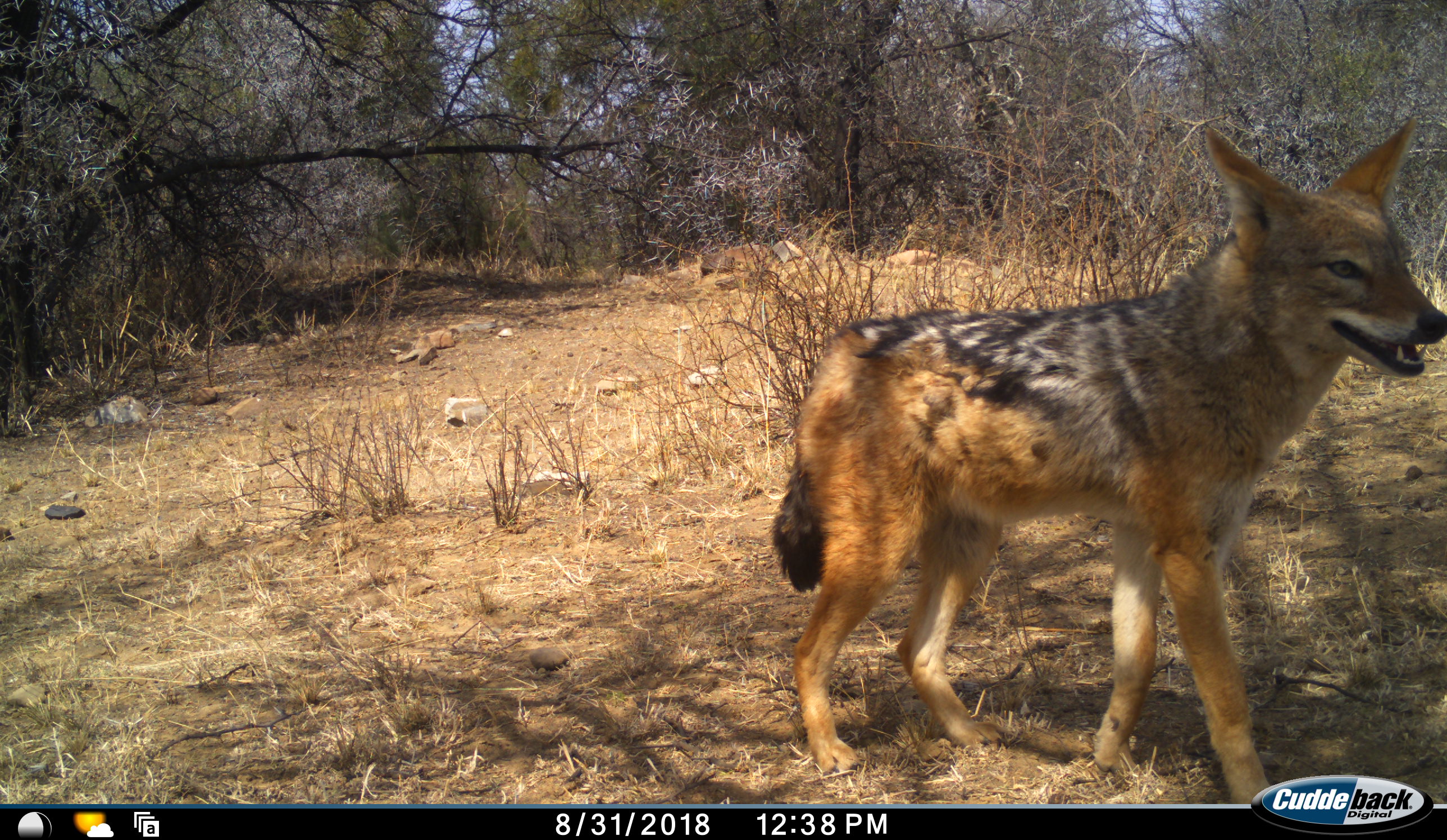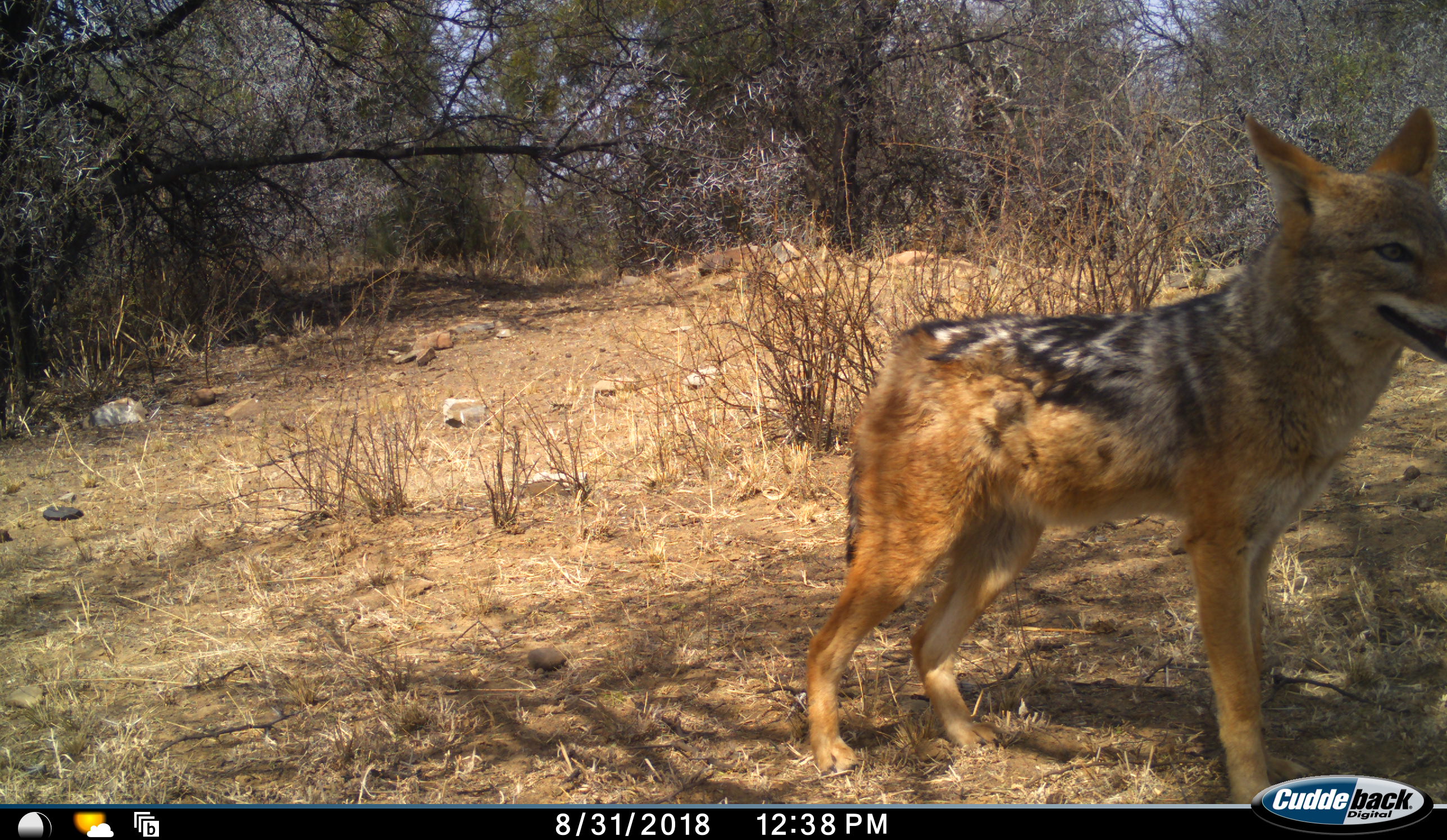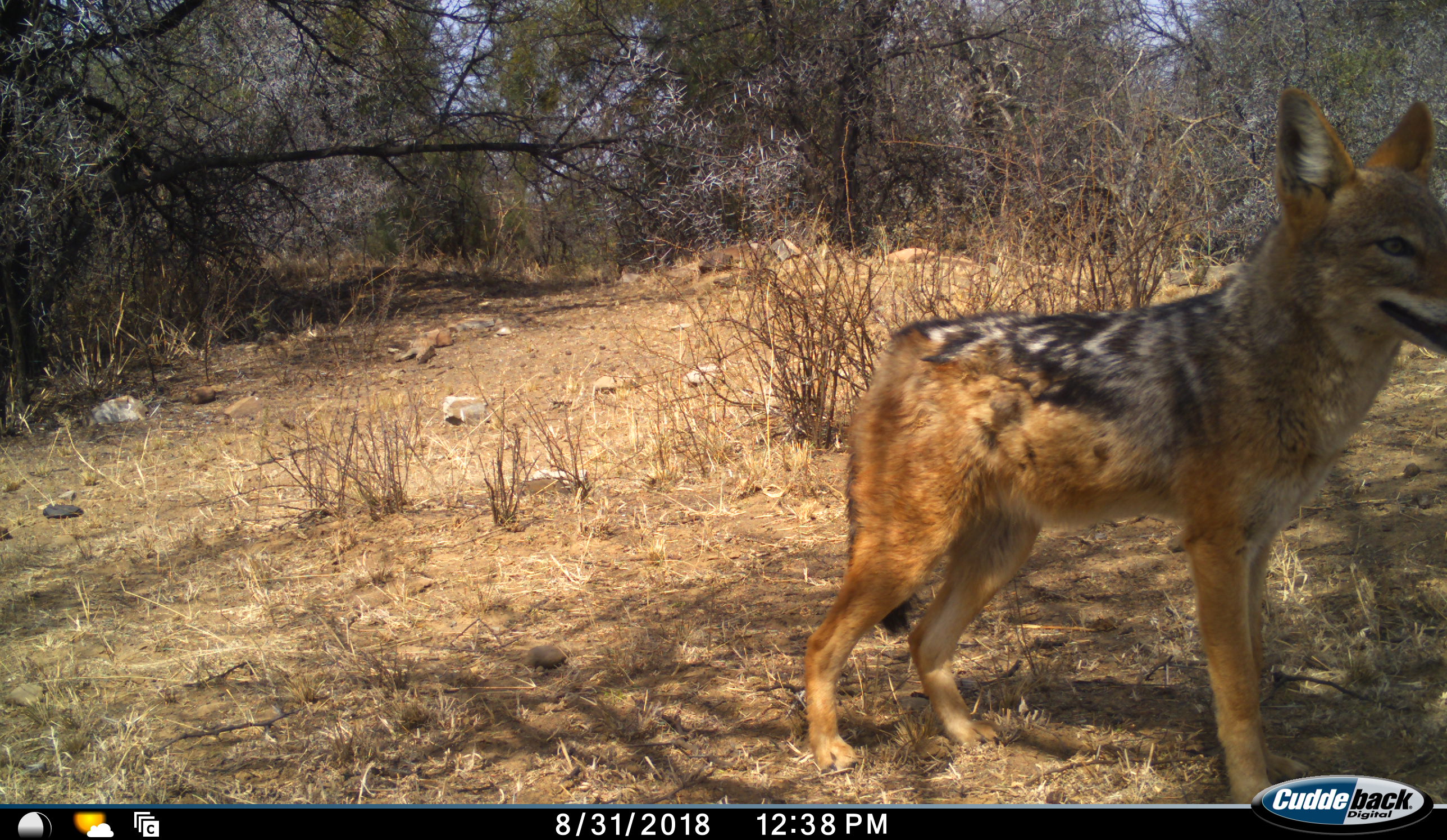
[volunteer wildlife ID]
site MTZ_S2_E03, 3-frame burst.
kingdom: Animalia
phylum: Chordata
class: Mammalia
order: Carnivora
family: Canidae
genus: Lupulella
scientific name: Lupulella mesomelas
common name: black-backed jackal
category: jackalblackbacked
Jackalblackbacked (black-backed jackal) (Lupulella mesomelas), count 1. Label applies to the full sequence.